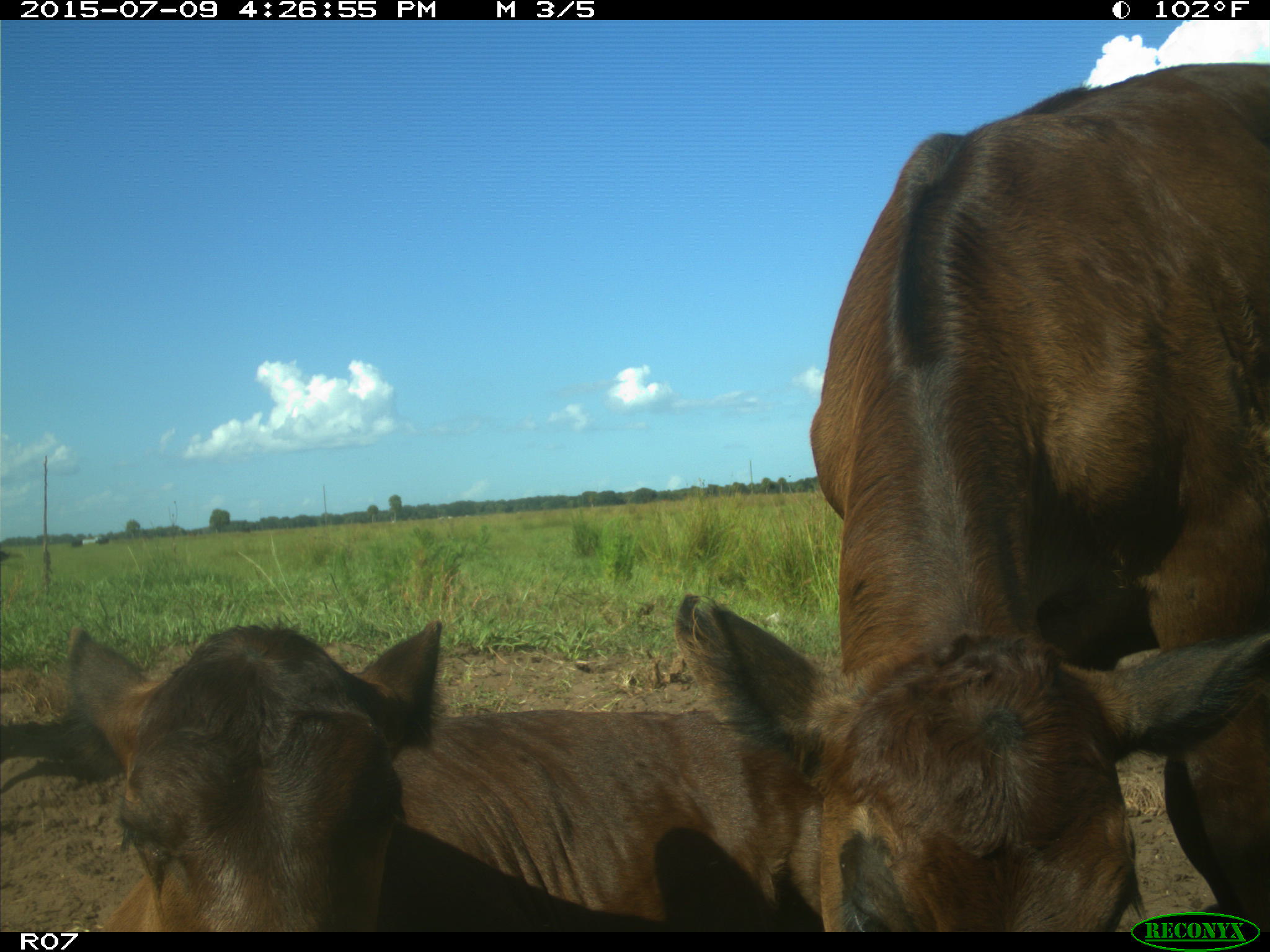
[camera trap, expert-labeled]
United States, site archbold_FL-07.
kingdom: Animalia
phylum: Chordata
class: Mammalia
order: Artiodactyla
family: Bovidae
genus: Bos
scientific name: Bos taurus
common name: domestic cow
Bos taurus (domestic cow).